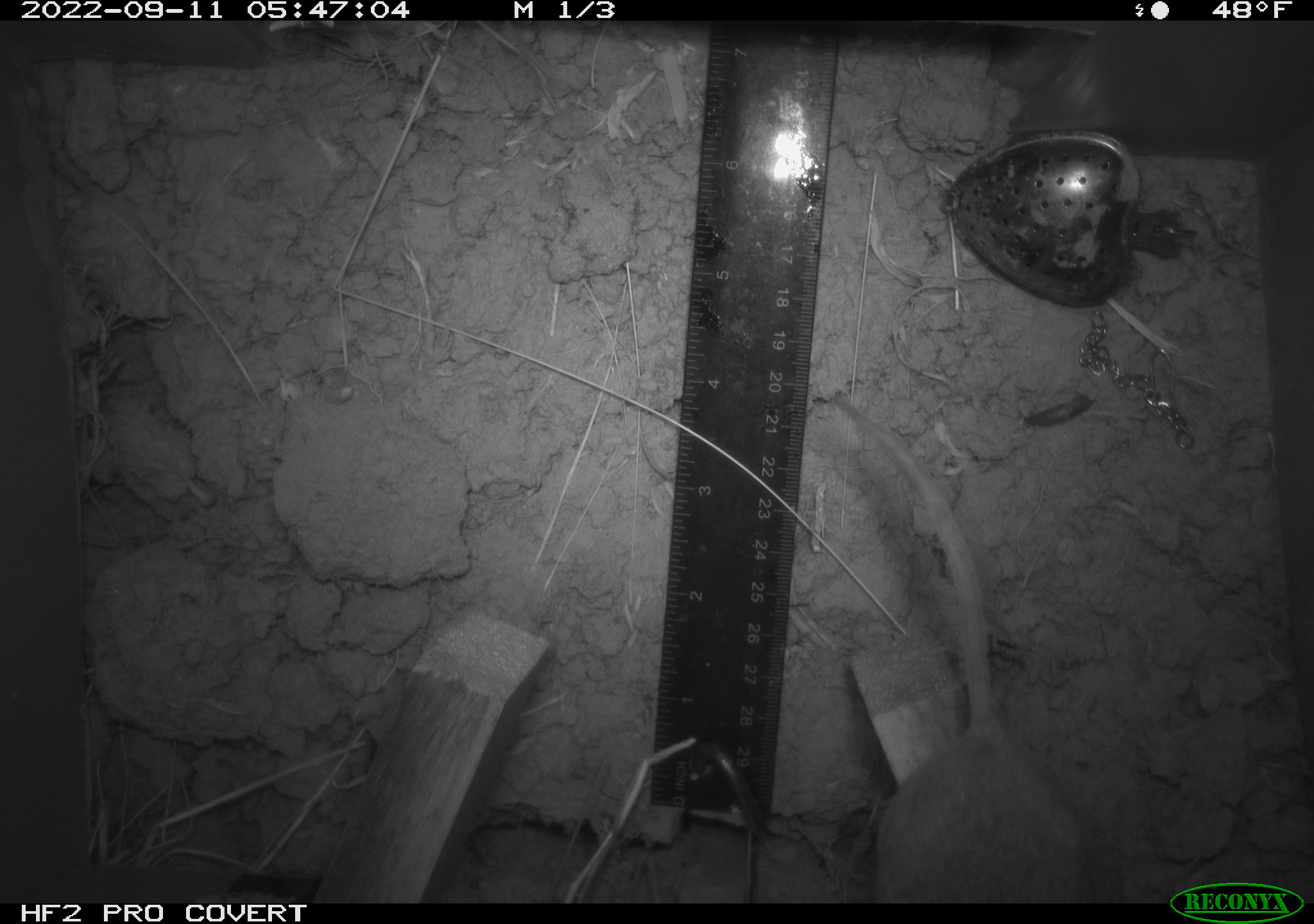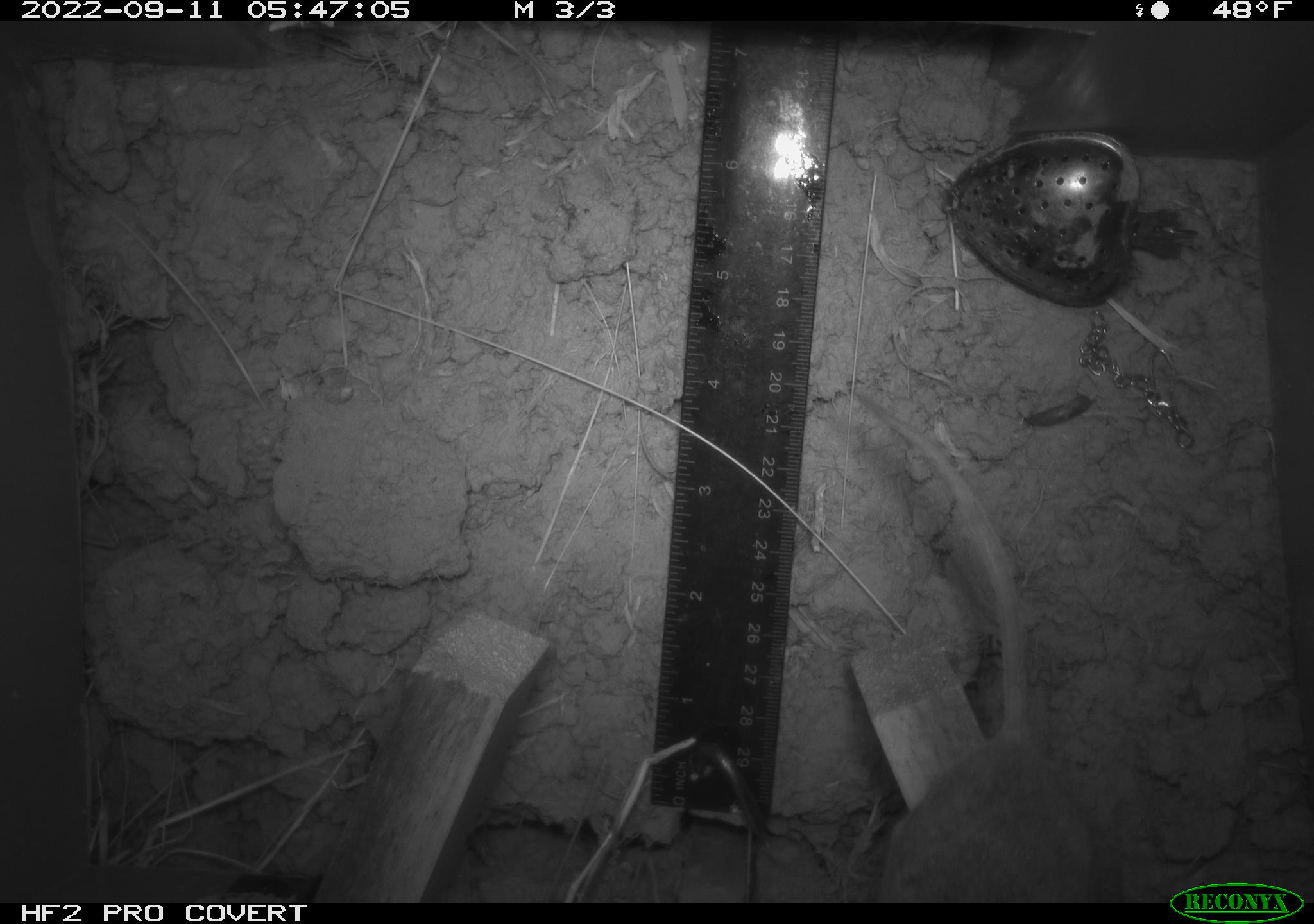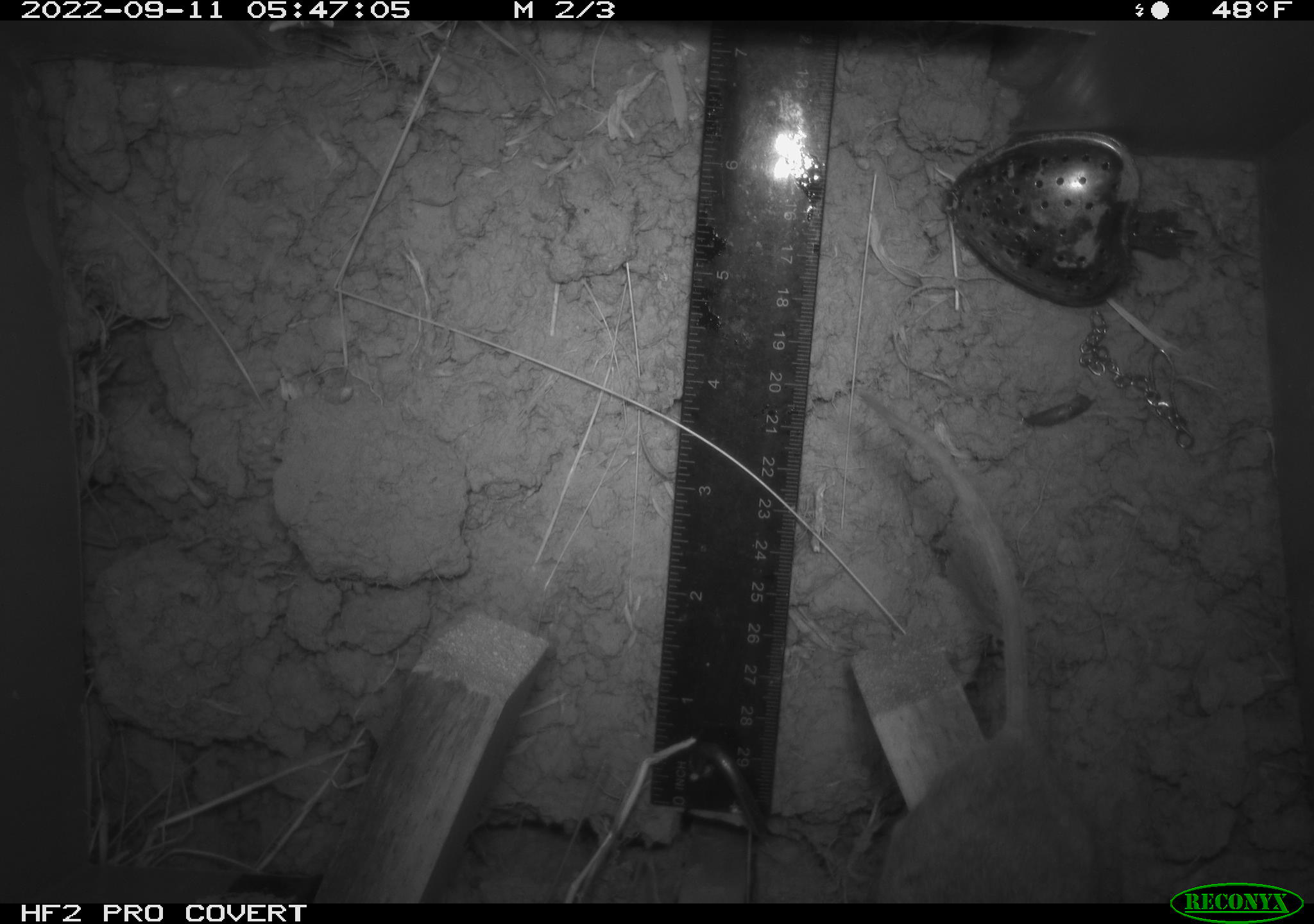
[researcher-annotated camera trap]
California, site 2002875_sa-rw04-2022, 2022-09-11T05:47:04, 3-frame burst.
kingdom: Animalia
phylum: Chordata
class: Mammalia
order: Rodentia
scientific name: Rodentia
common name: mouse species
Mouse species (Rodentia).